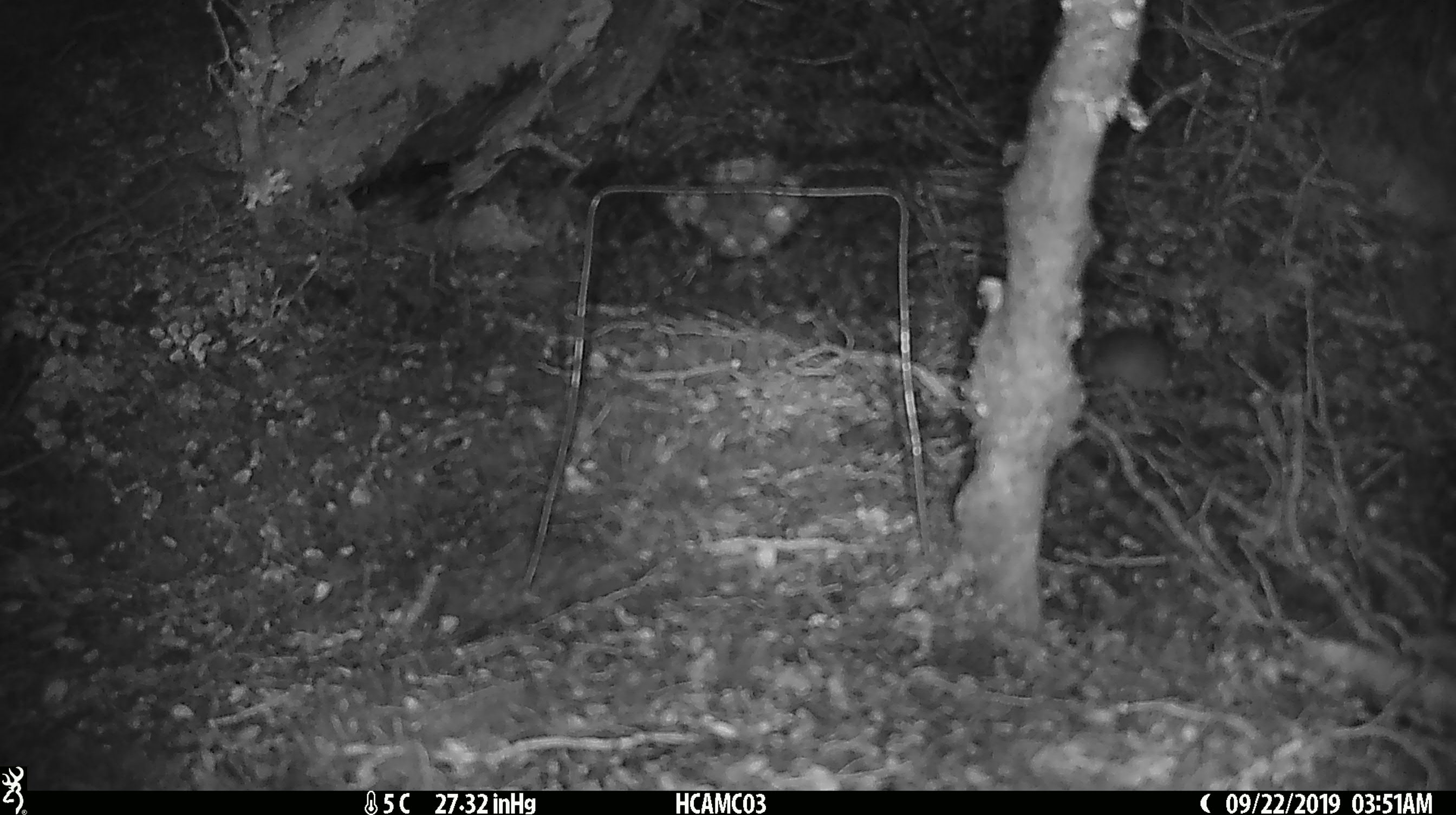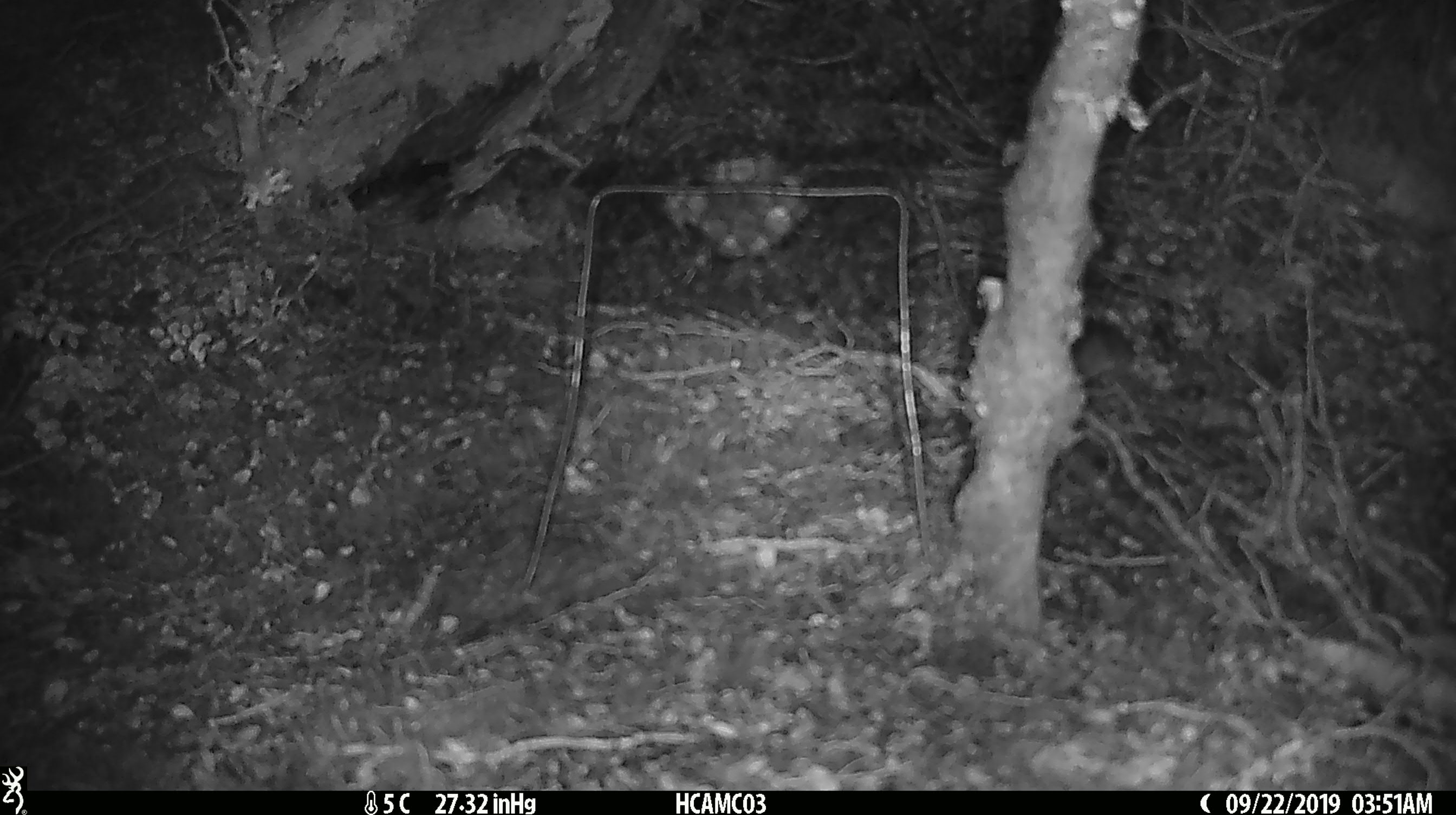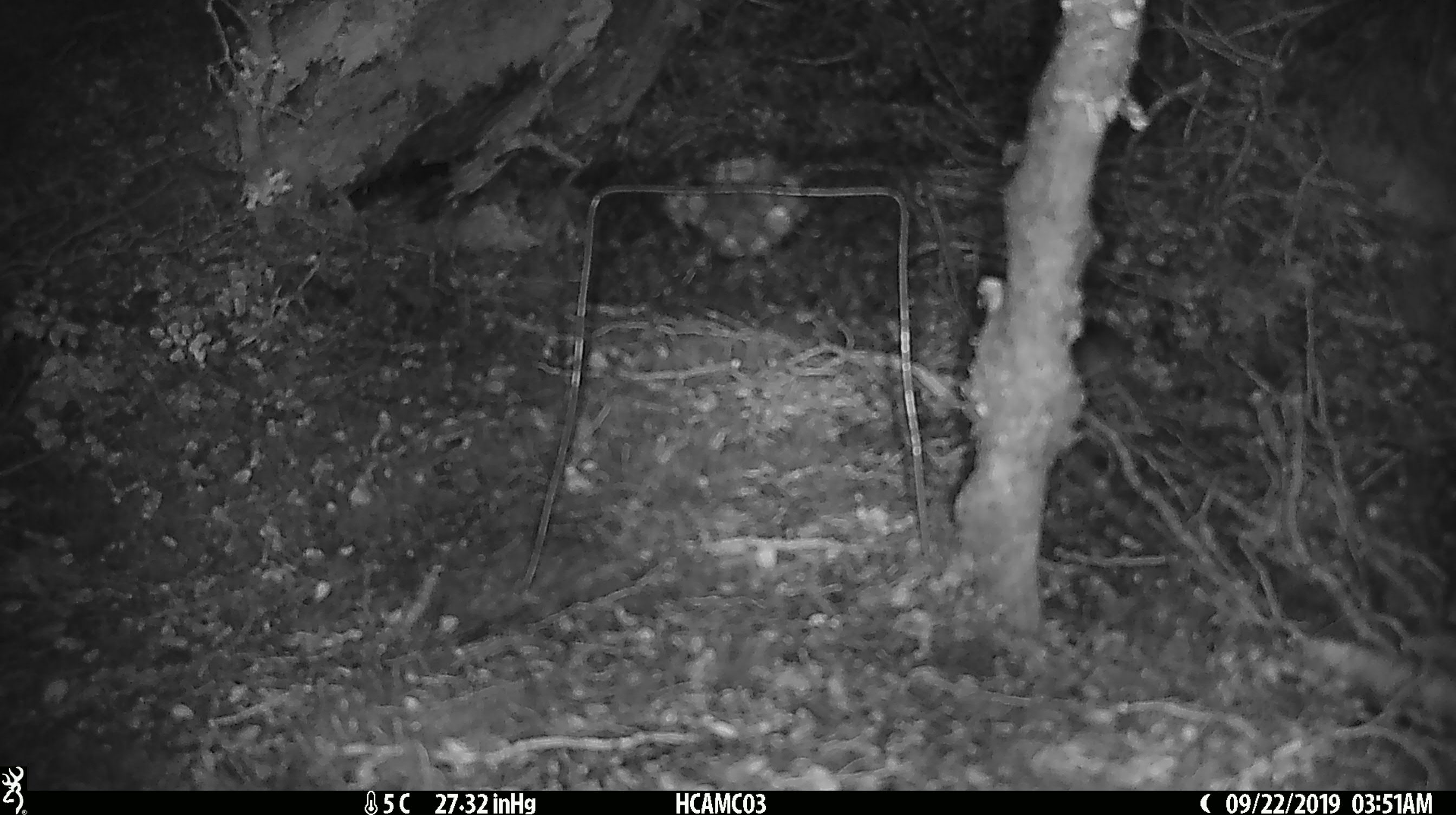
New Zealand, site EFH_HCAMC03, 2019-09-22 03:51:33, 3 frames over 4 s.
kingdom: Animalia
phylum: Chordata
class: Mammalia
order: Rodentia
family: Muridae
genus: Mus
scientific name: Mus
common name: mouse